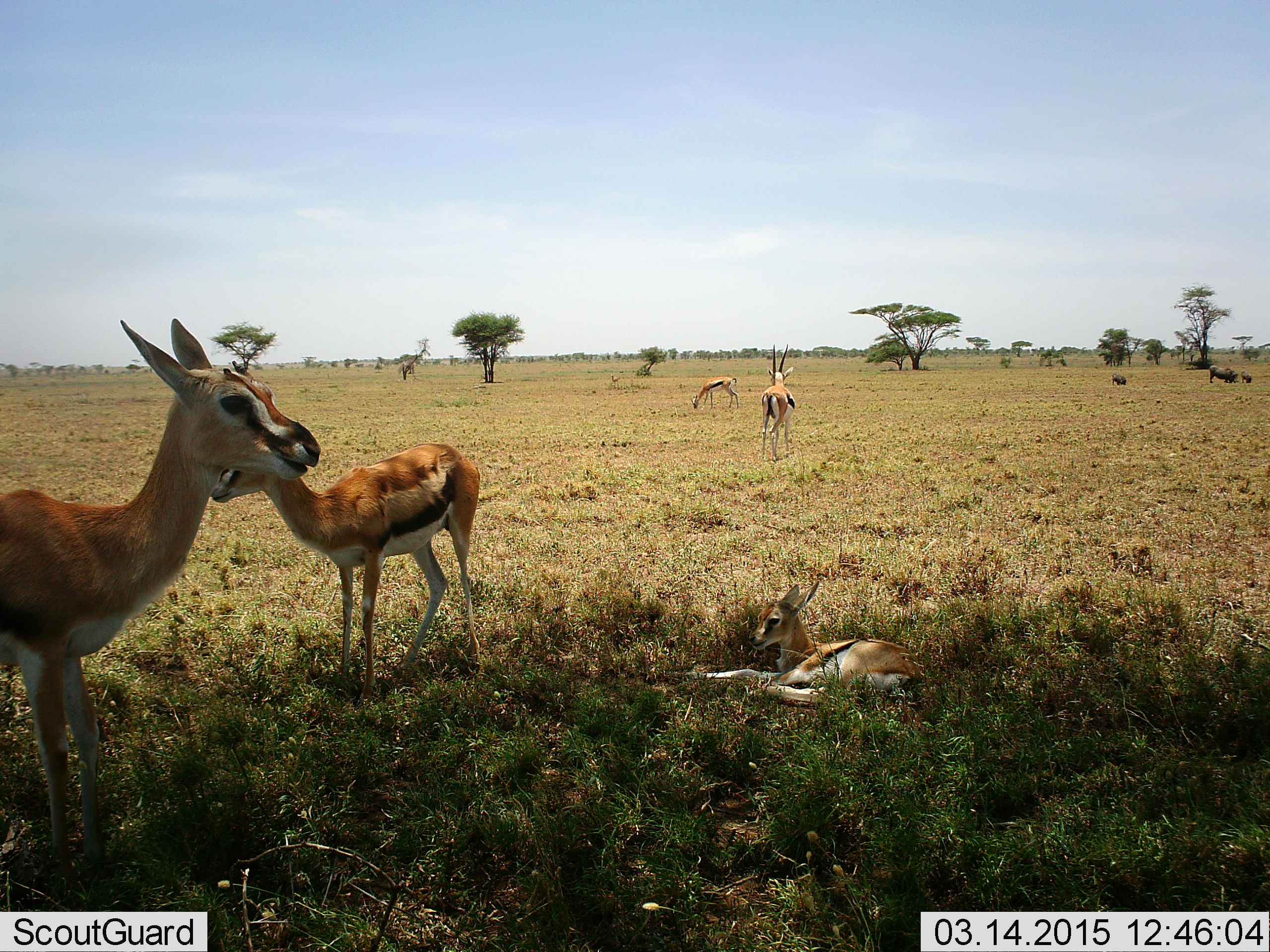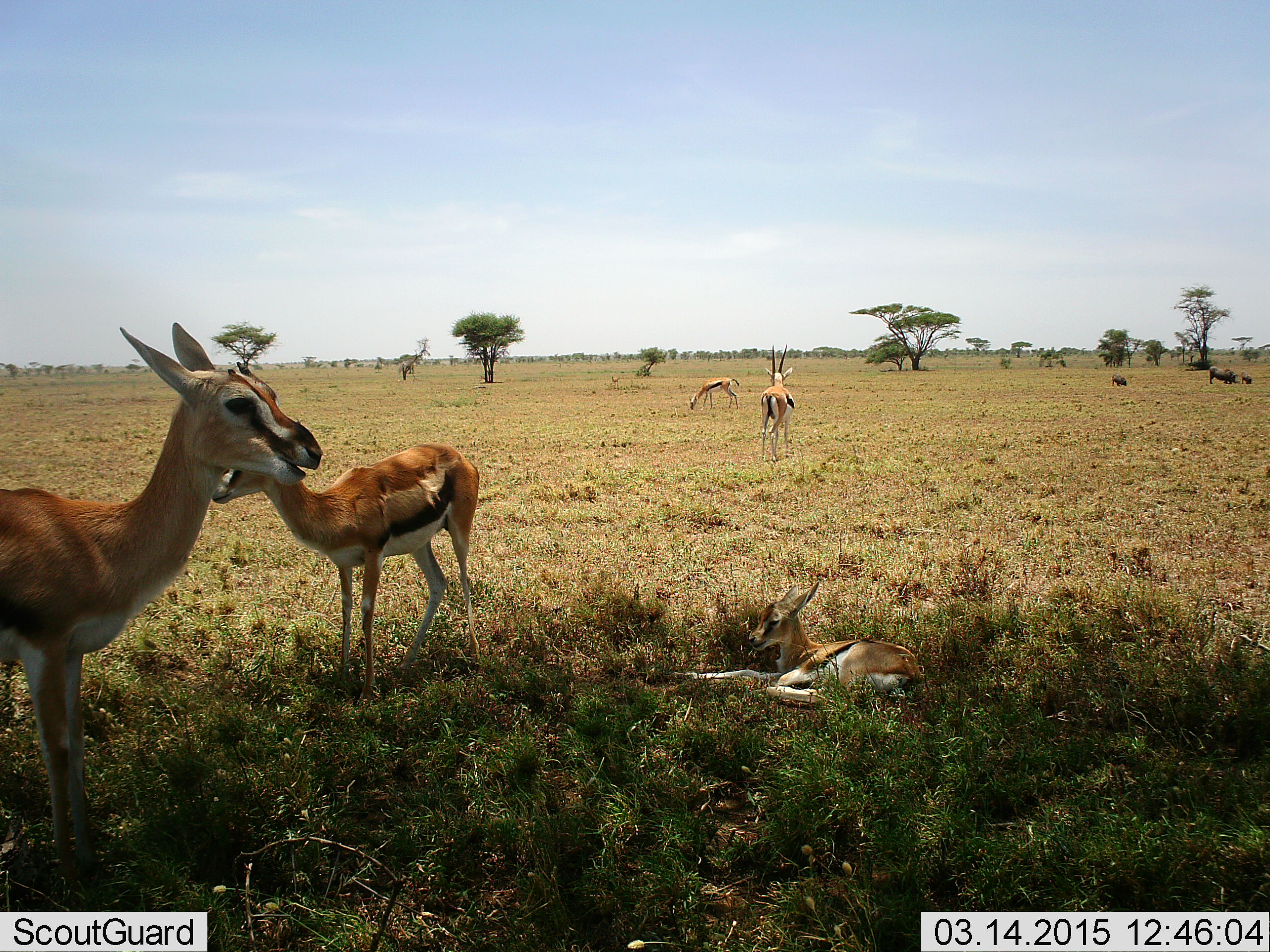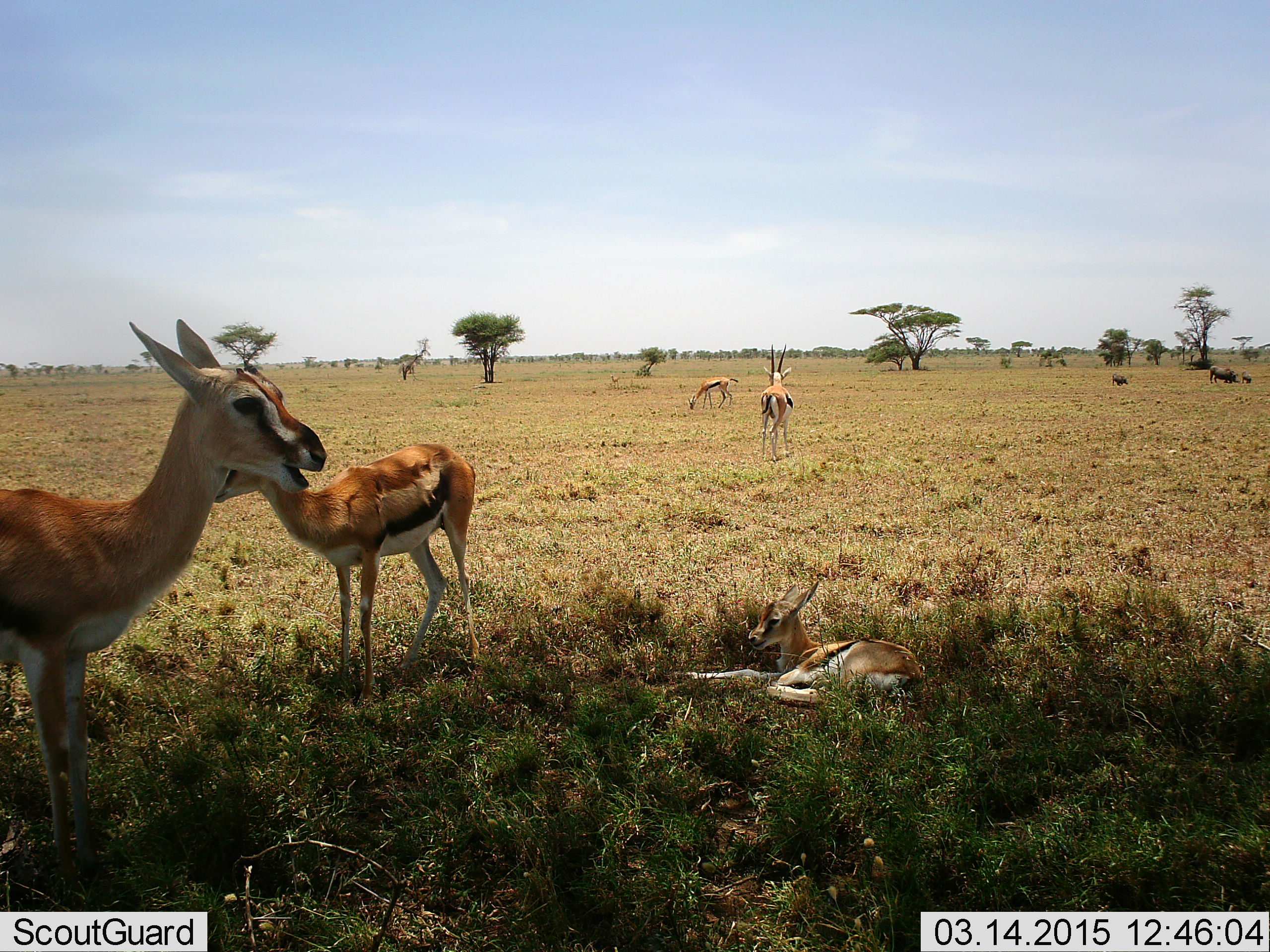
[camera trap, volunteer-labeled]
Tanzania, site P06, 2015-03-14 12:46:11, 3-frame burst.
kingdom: Animalia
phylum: Chordata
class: Mammalia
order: Artiodactyla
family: Bovidae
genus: Eudorcas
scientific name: Eudorcas thomsonii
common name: thomson's gazelle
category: gazellethomsons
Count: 5.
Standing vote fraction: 93%.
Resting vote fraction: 86%.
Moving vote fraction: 0%.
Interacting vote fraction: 7%.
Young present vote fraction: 29%.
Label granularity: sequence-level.